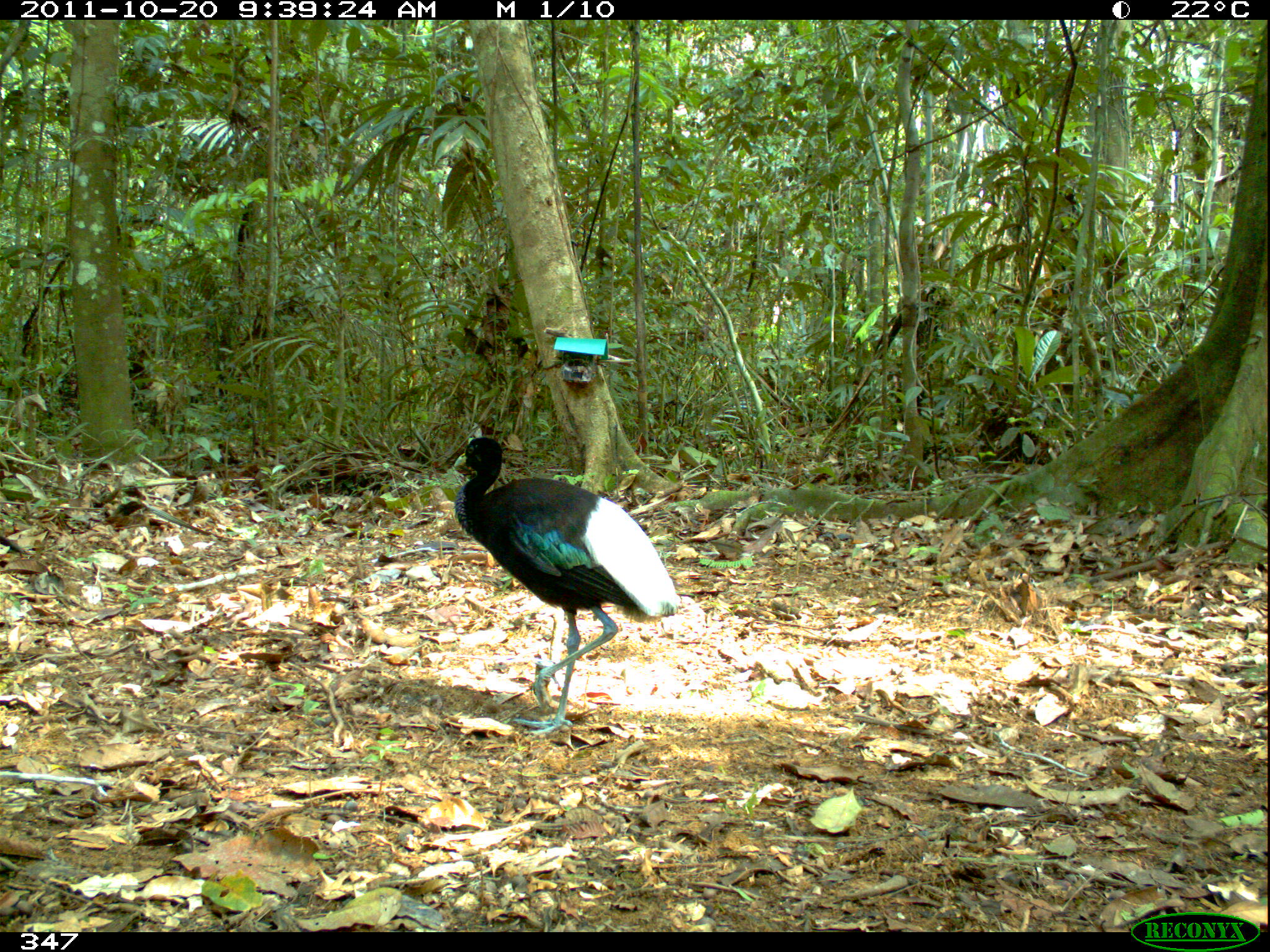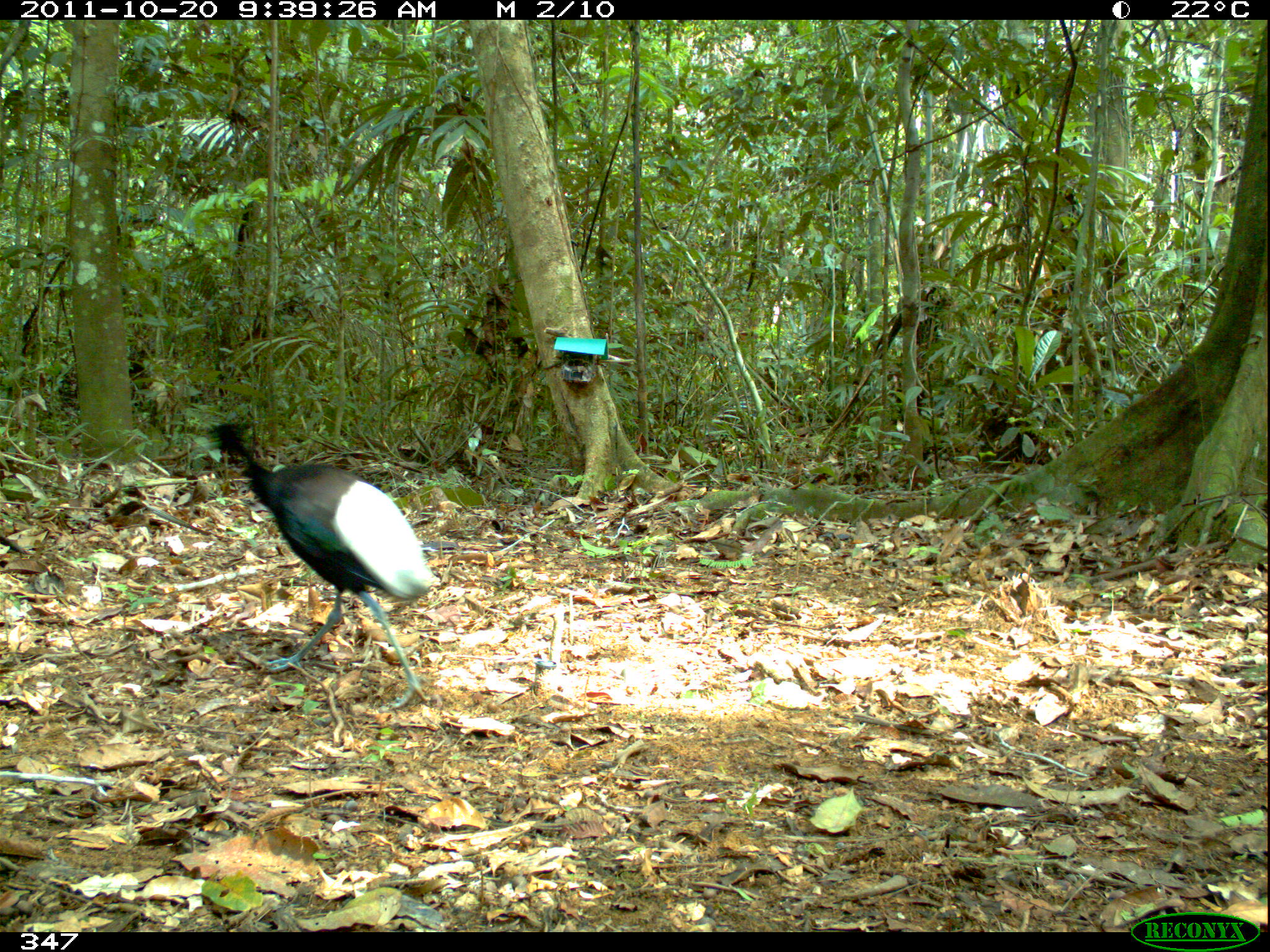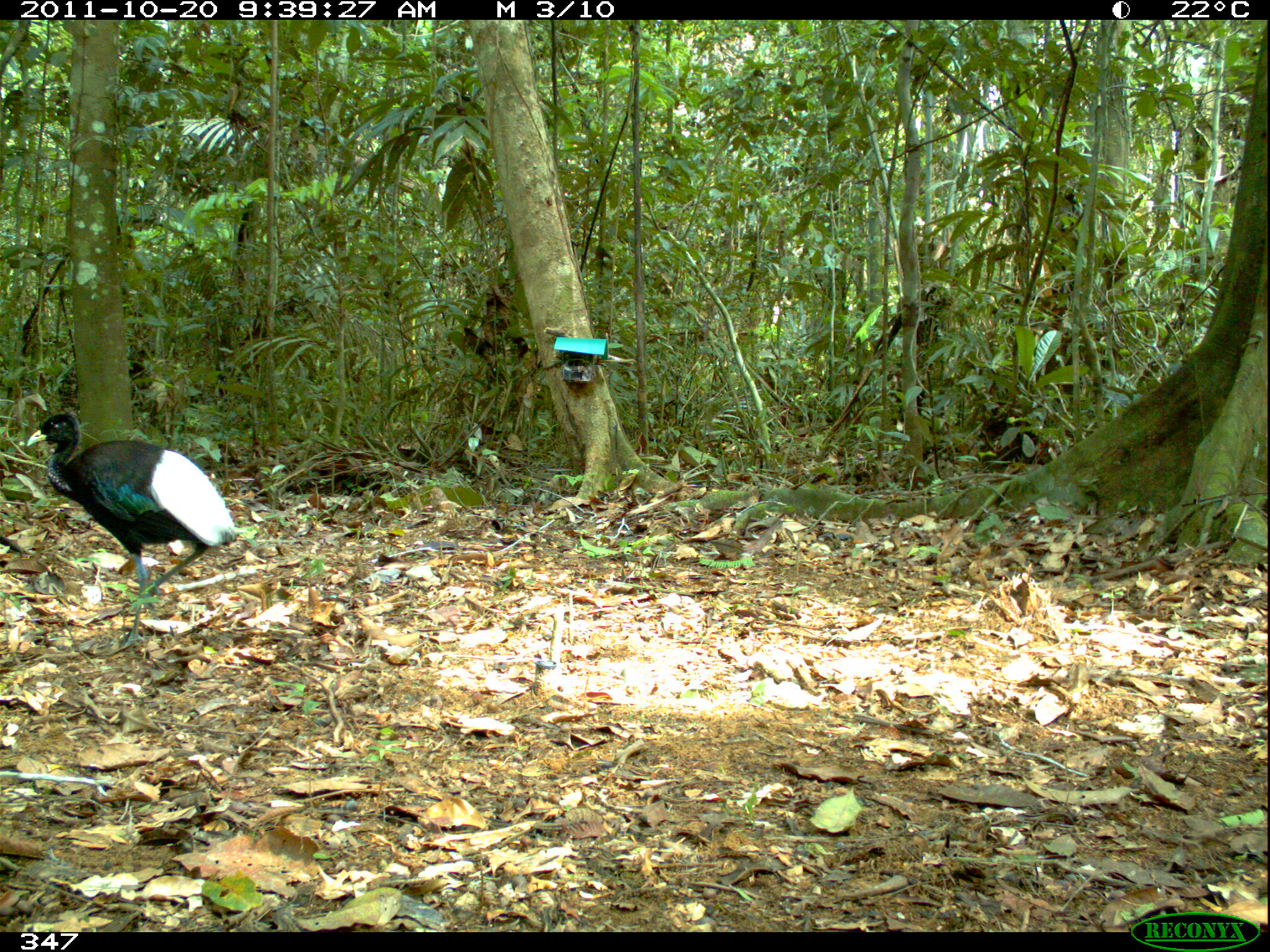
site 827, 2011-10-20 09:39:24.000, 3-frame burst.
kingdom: Animalia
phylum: Chordata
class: Aves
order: Gruiformes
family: Psophiidae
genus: Psophia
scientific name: Psophia leucoptera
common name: pale-winged trumpeter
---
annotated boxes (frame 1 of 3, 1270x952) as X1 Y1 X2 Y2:
psophia leucoptera: 450 434 682 737